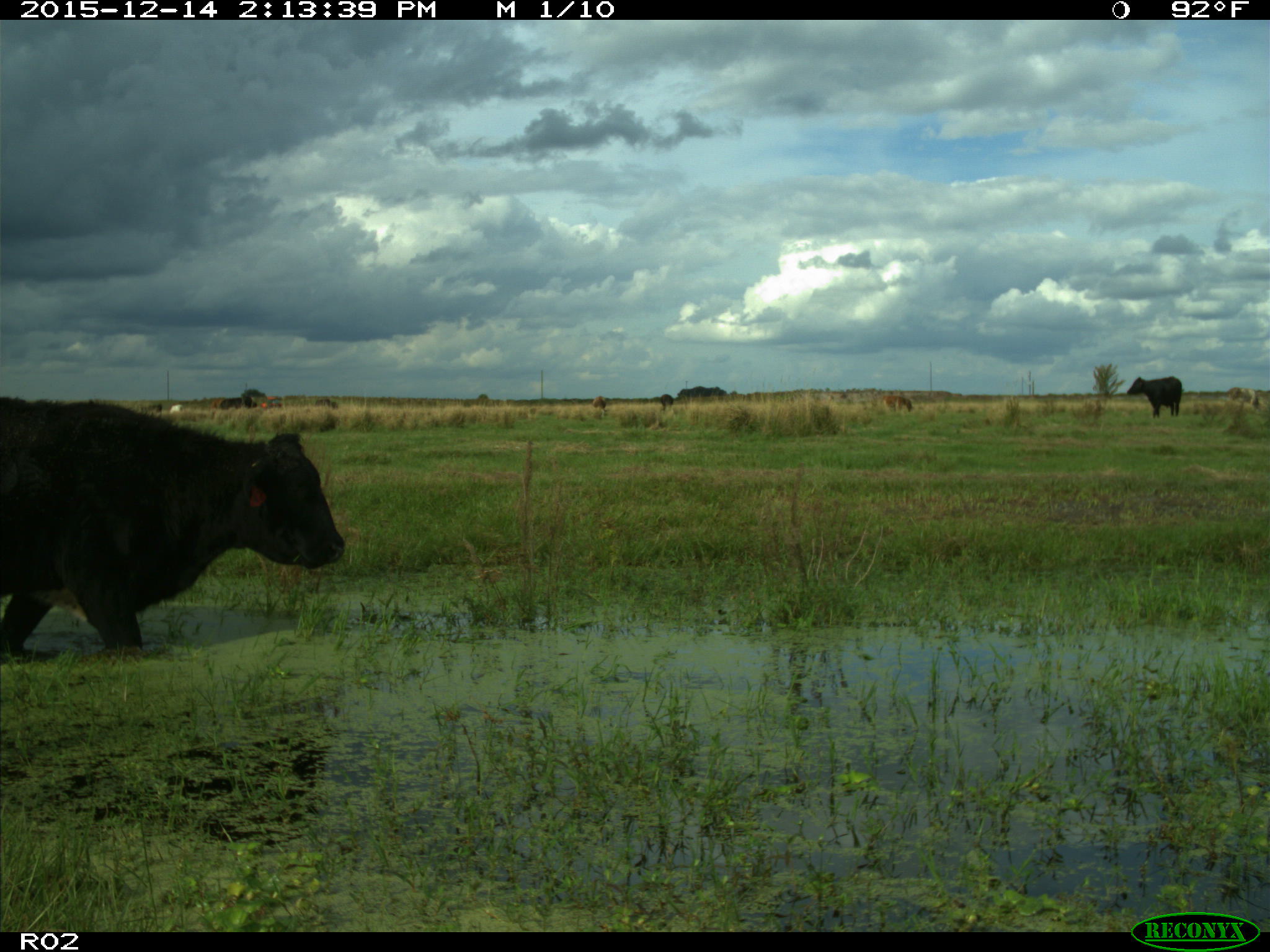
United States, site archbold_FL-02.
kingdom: Animalia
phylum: Chordata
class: Mammalia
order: Artiodactyla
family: Bovidae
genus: Bos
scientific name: Bos taurus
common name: domestic cow